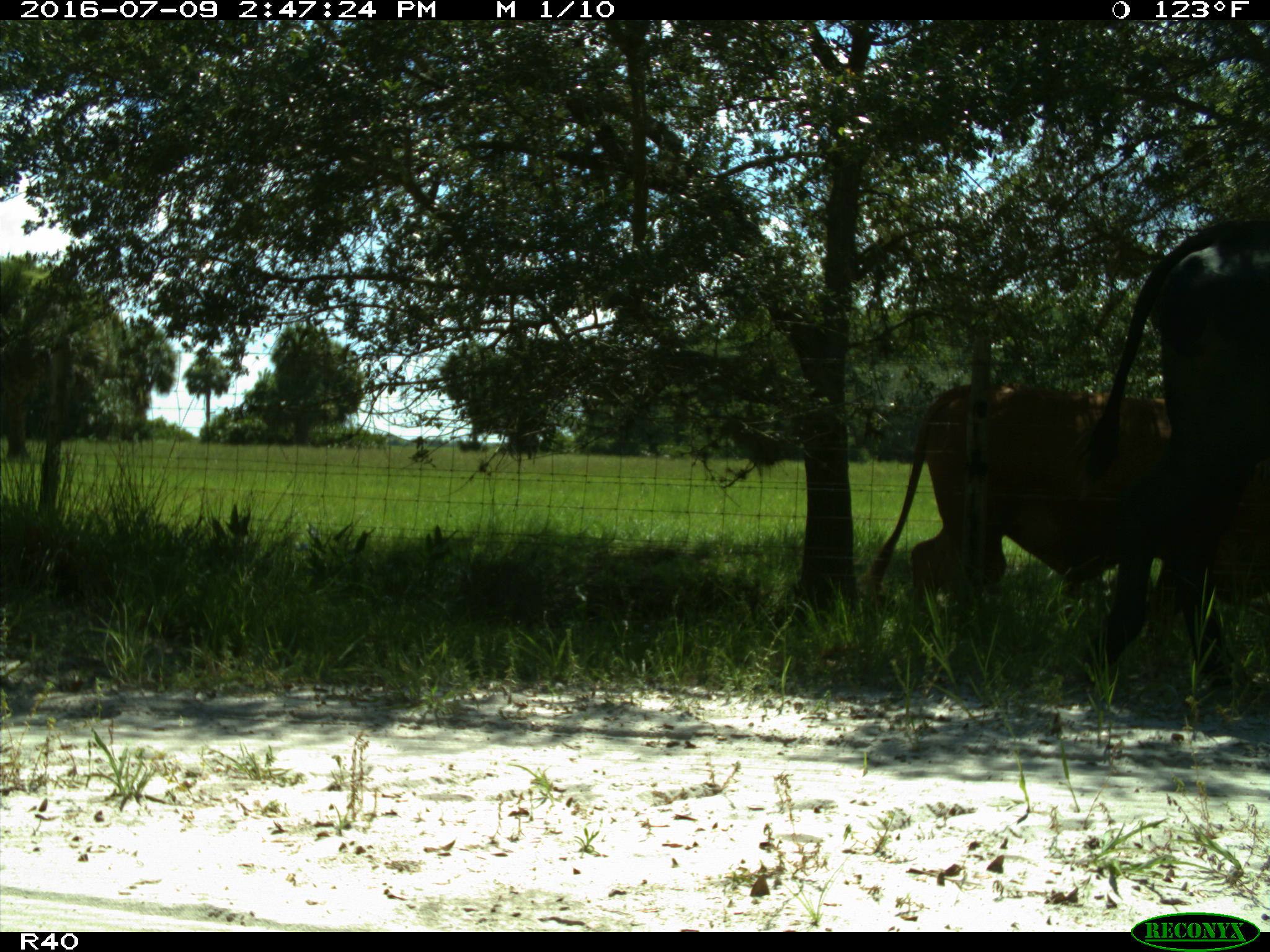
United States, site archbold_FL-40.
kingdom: Animalia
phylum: Chordata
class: Mammalia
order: Artiodactyla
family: Bovidae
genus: Bos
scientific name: Bos taurus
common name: domestic cow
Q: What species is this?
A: Bos taurus (domestic cow).